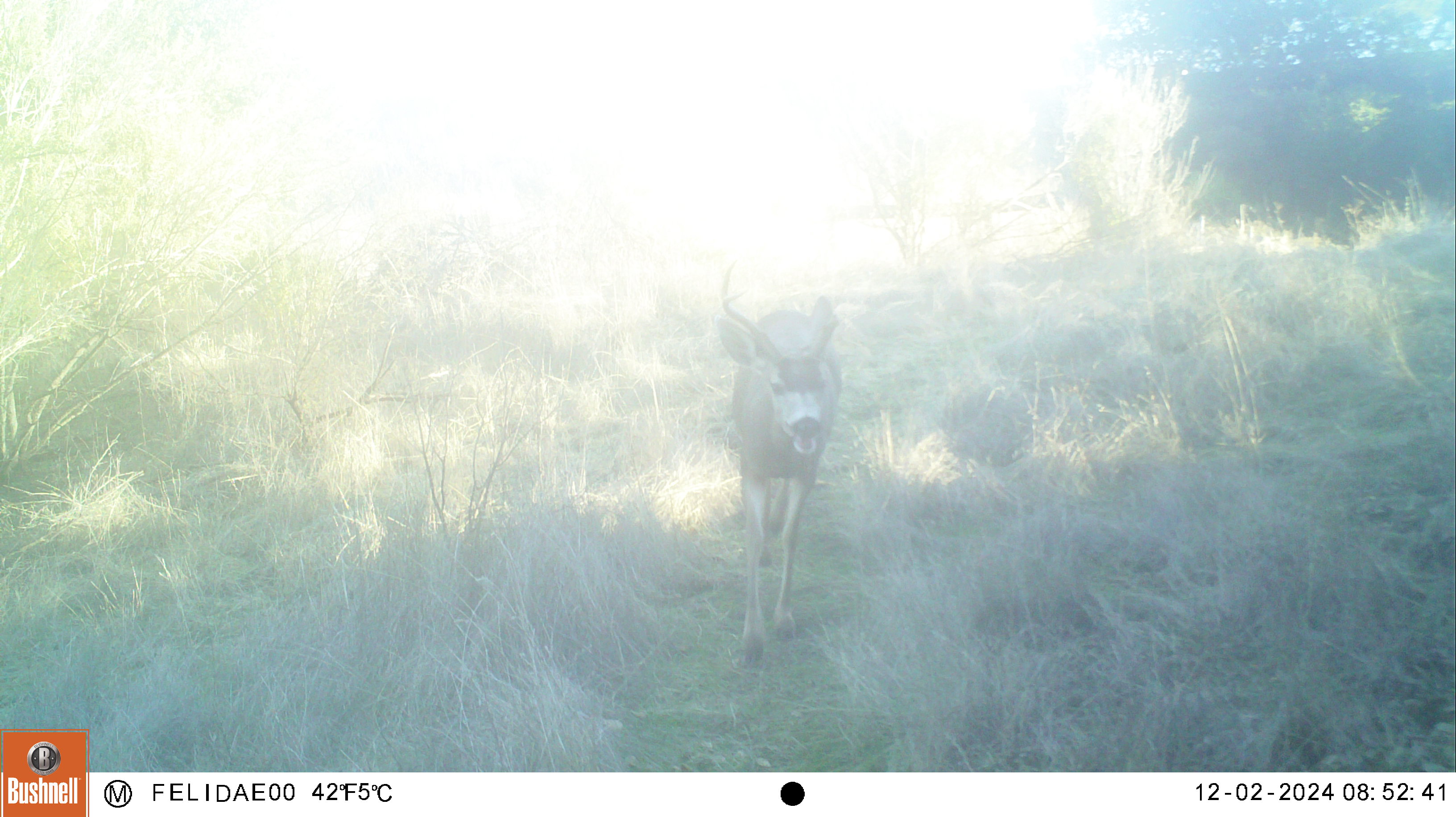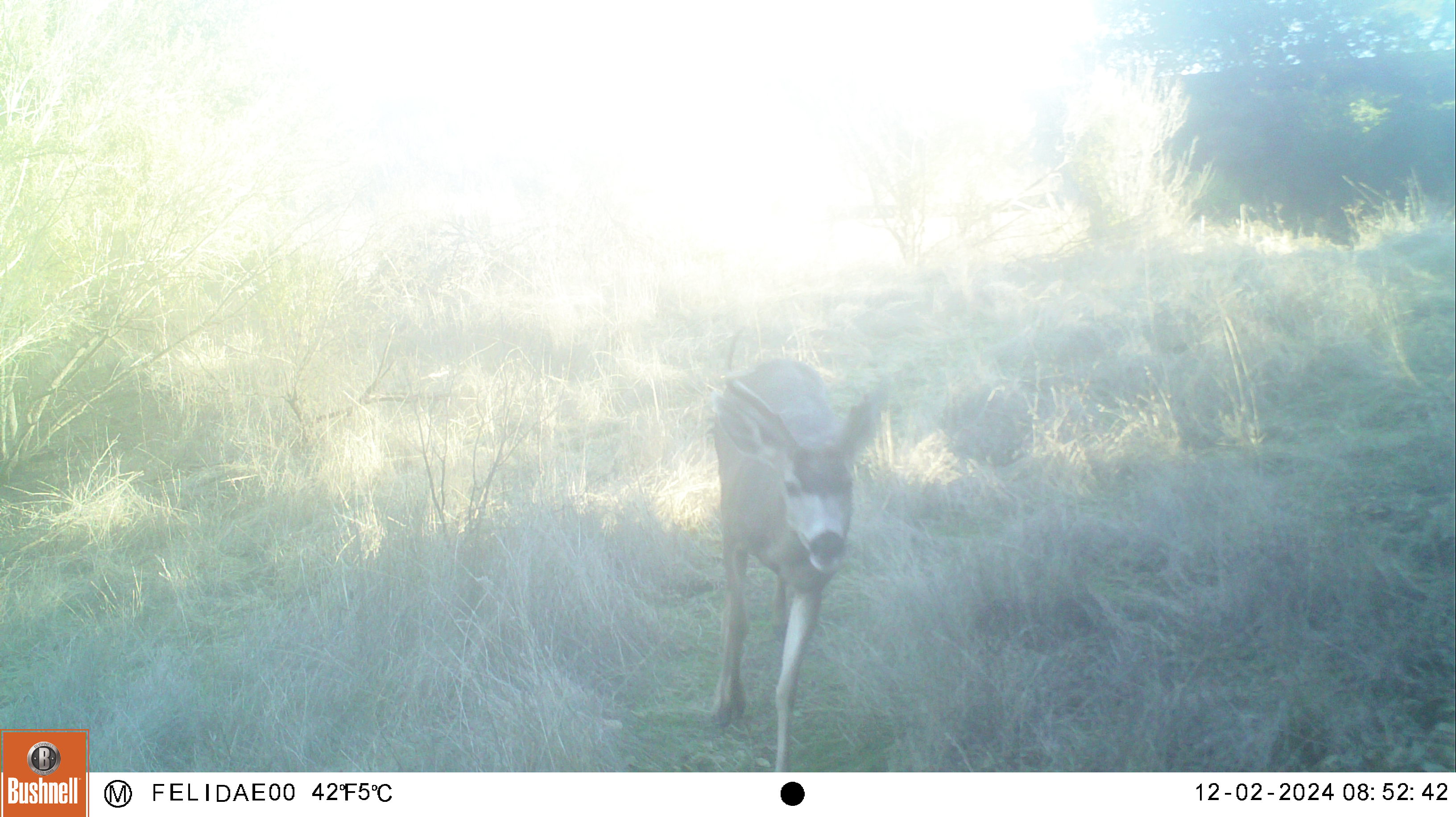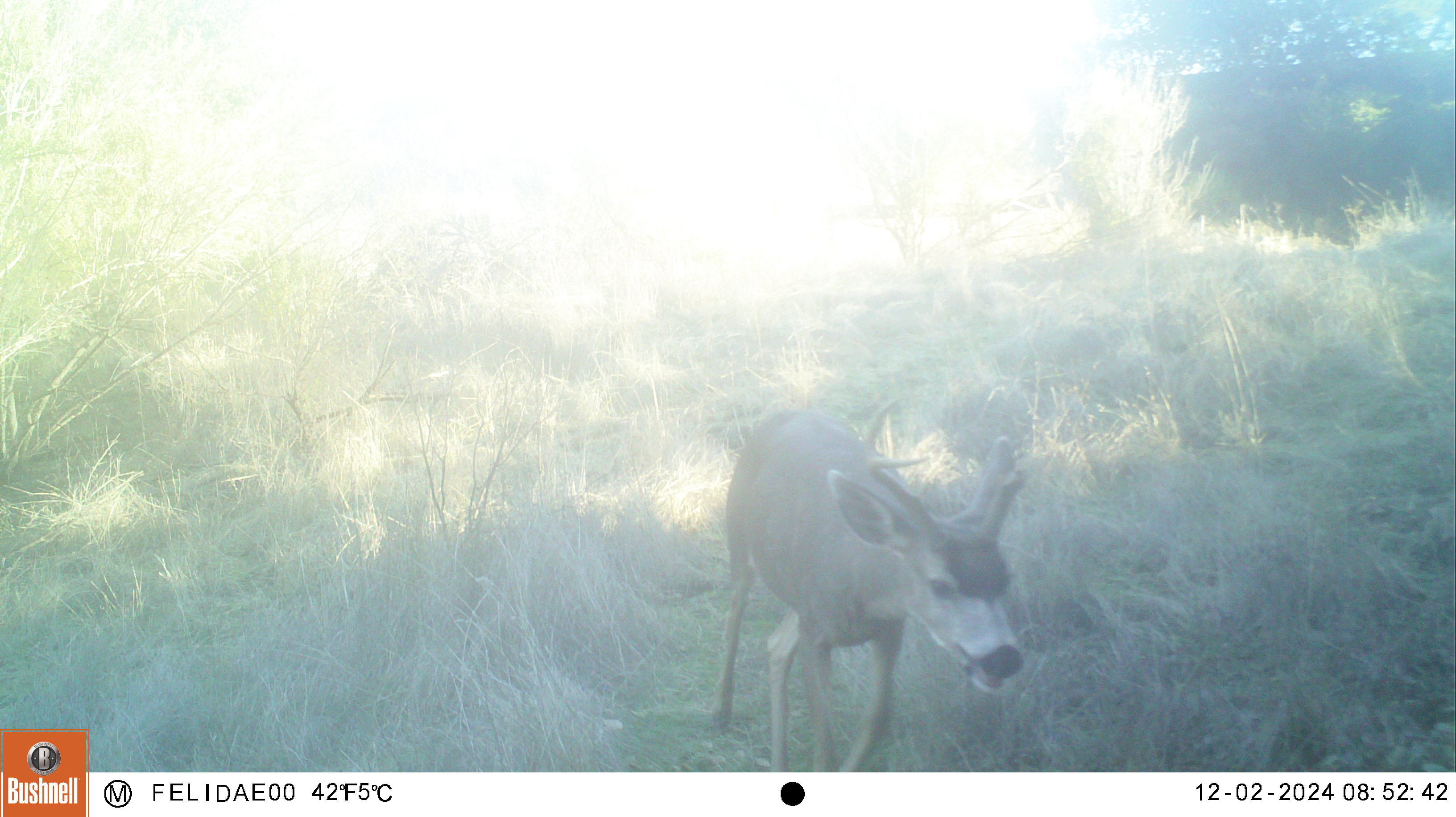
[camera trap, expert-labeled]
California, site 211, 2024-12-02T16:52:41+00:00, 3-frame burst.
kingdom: Animalia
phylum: Chordata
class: Mammalia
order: Artiodactyla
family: Cervidae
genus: Odocoileus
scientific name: Odocoileus hemionus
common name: mule deer